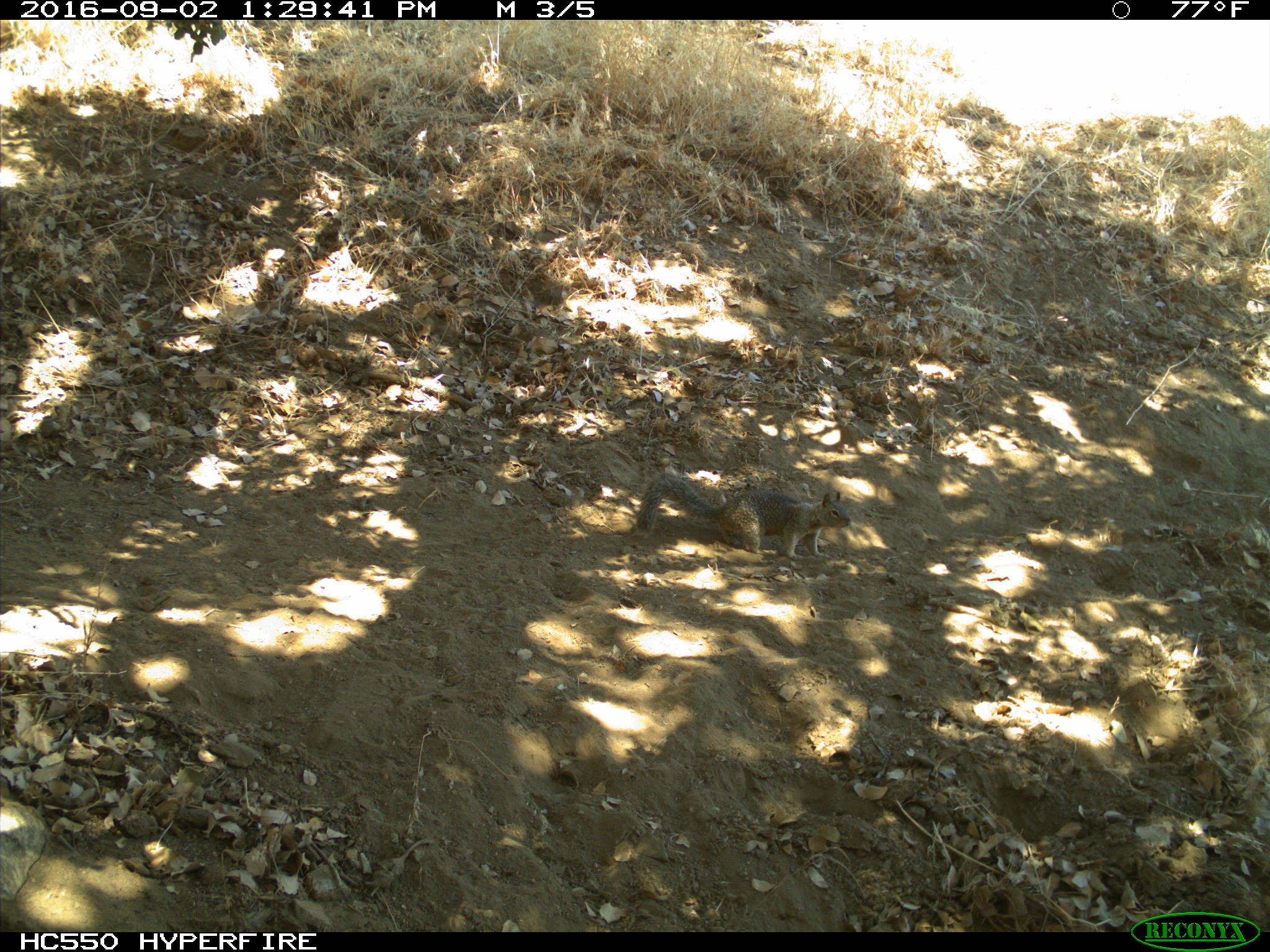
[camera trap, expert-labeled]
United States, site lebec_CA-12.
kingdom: Animalia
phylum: Chordata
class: Mammalia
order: Rodentia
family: Sciuridae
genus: Otospermophilus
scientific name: Otospermophilus beecheyi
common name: california ground squirrel